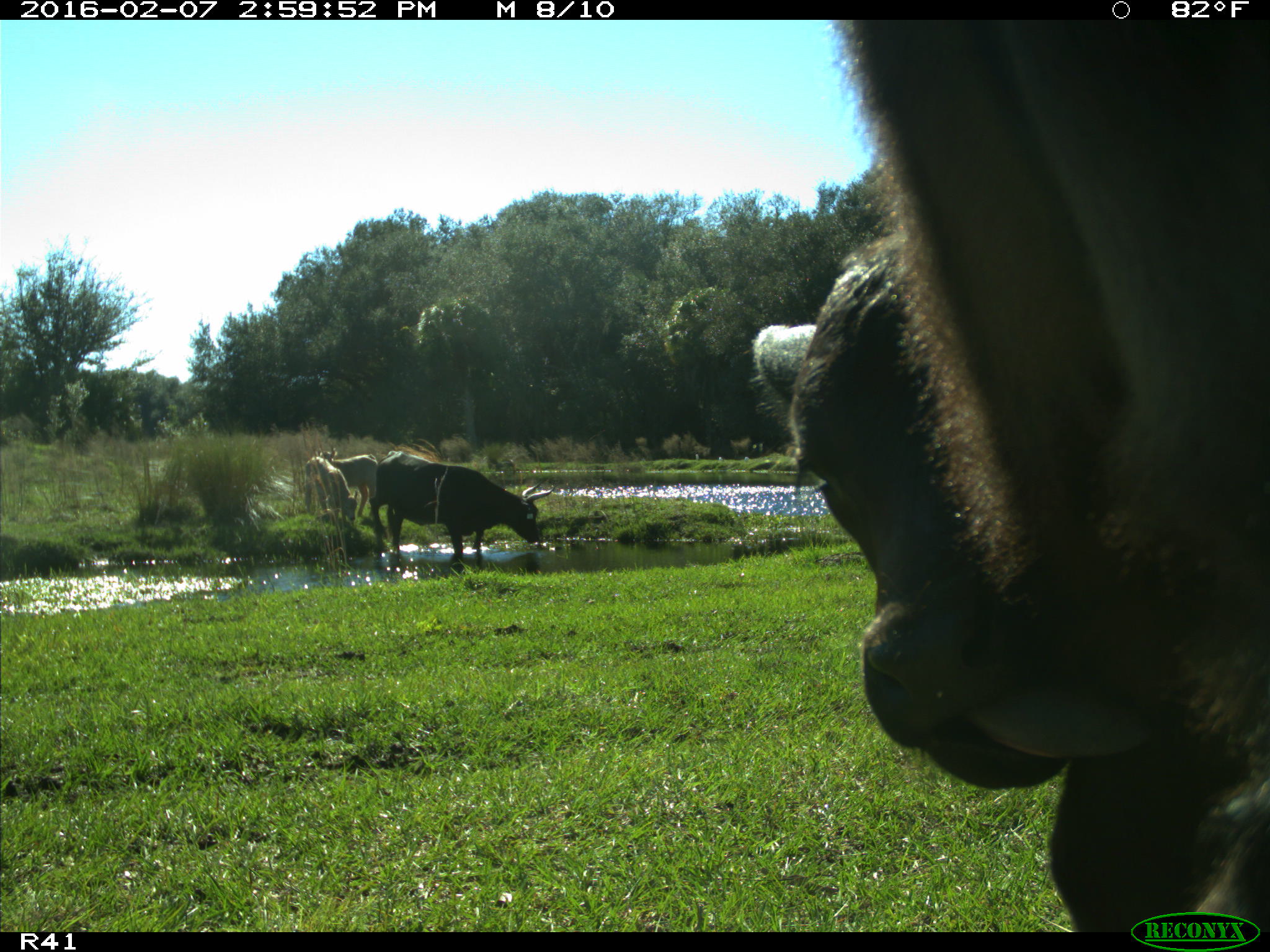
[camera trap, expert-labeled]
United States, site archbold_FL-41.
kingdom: Animalia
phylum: Chordata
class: Mammalia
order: Artiodactyla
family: Bovidae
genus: Bos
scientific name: Bos taurus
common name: domestic cow